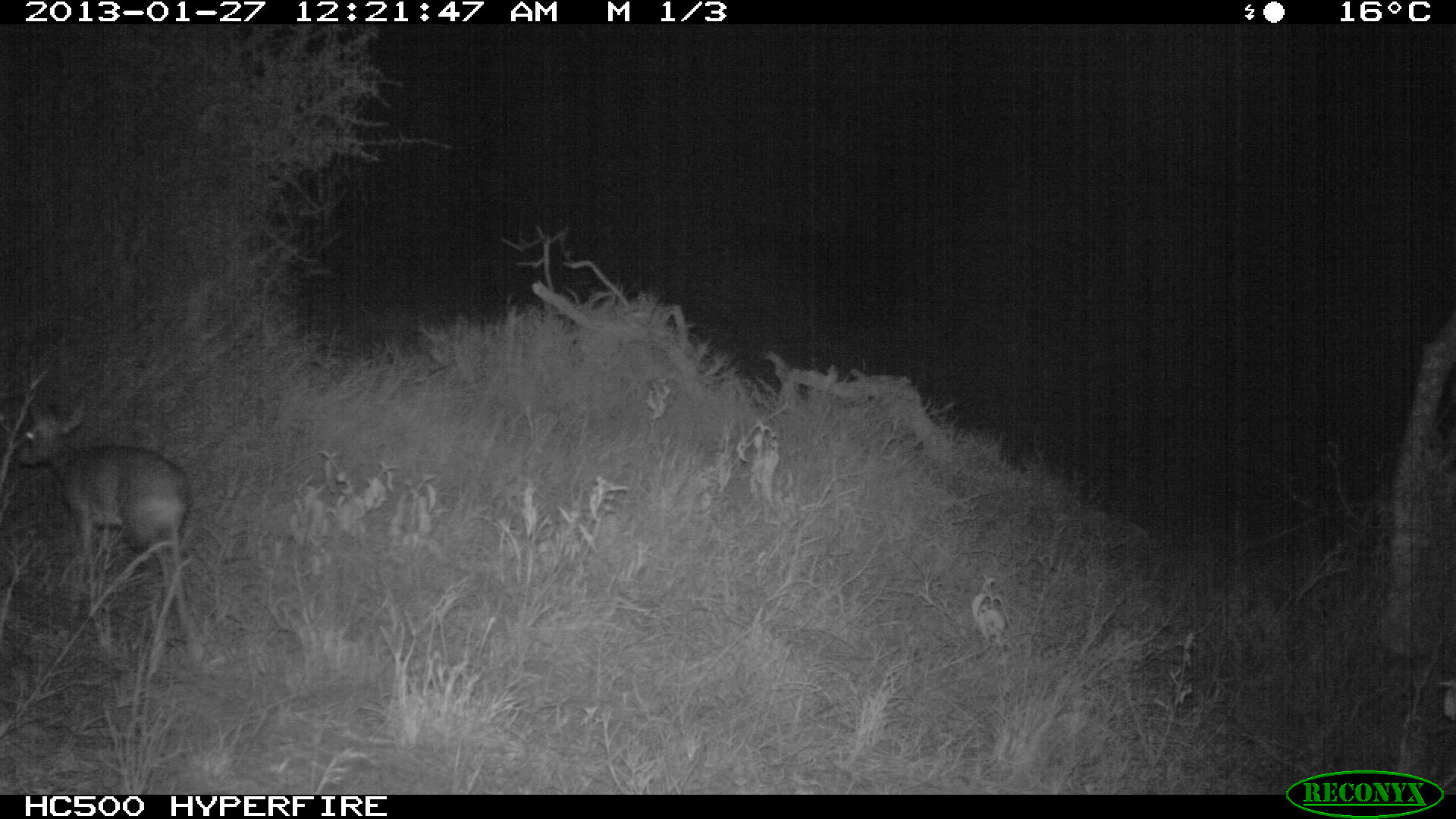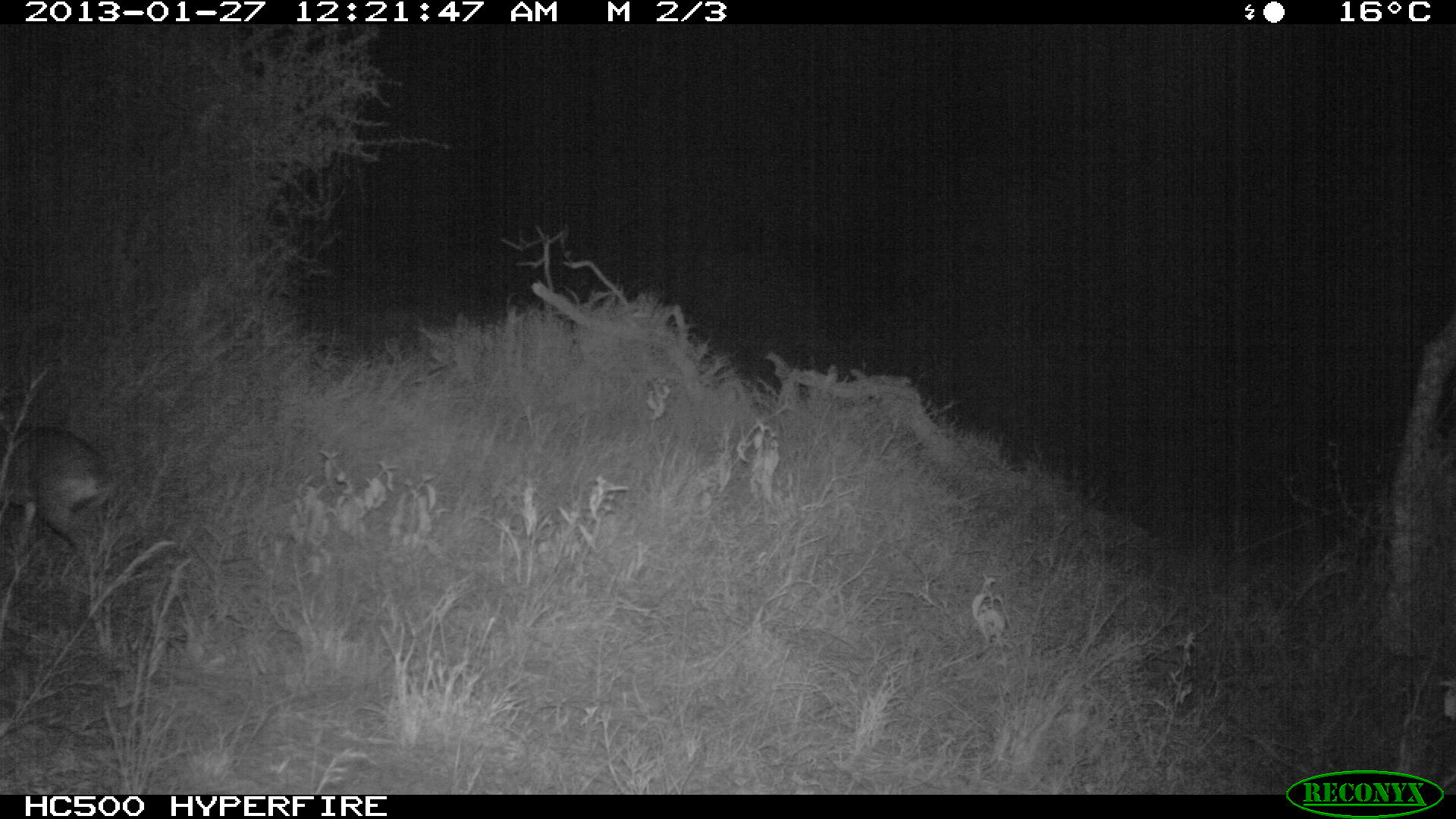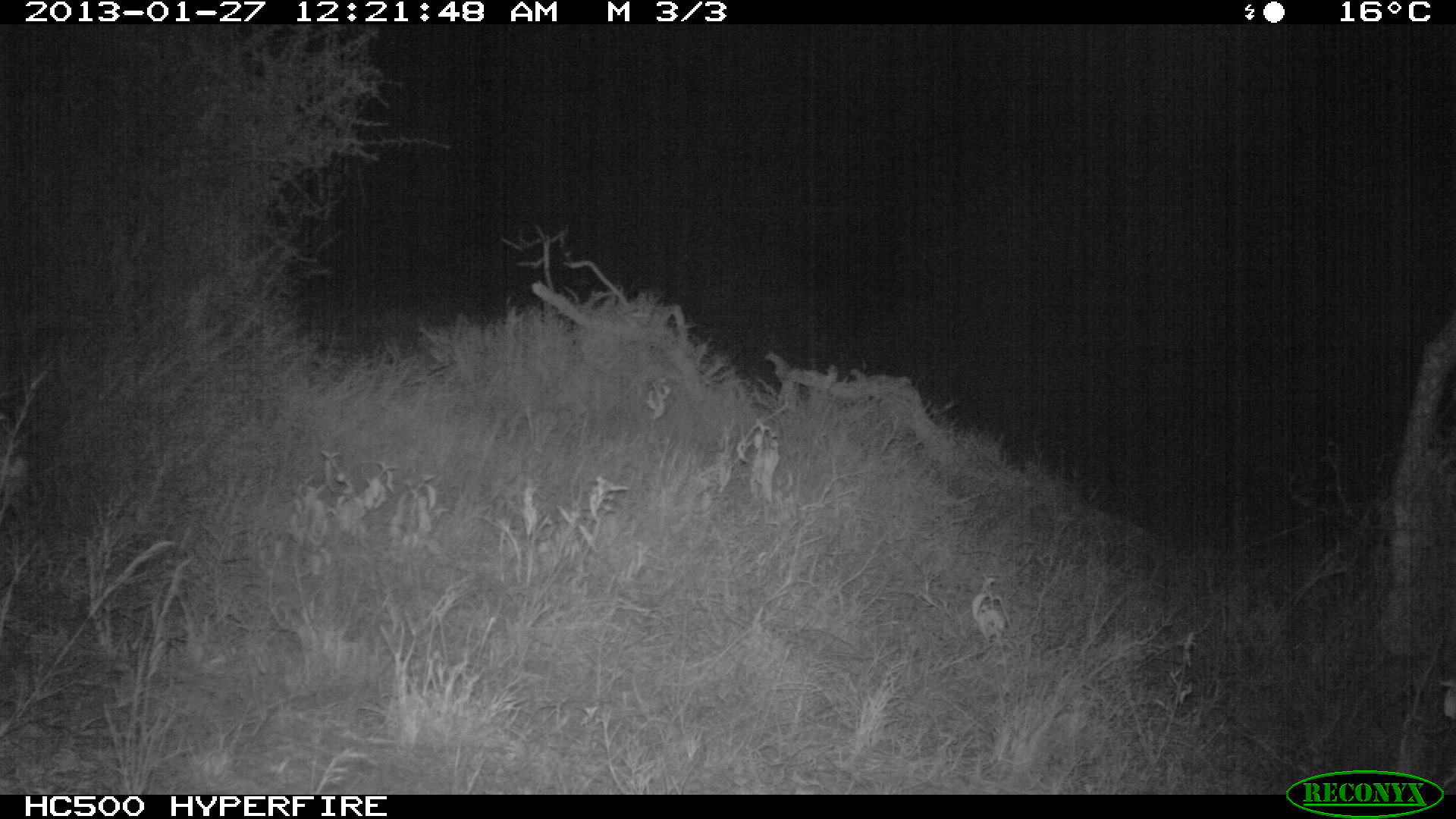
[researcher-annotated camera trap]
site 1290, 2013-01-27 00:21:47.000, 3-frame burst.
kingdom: Animalia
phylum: Chordata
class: Mammalia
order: Artiodactyla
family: Bovidae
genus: Madoqua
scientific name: Madoqua guentheri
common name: günther's dik-dik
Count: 1.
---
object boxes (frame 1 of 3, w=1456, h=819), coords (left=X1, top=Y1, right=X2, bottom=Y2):
madoqua guentheri: (left=7, top=398, right=210, bottom=657)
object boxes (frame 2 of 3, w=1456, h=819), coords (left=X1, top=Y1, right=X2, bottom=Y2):
madoqua guentheri: (left=3, top=384, right=118, bottom=648)